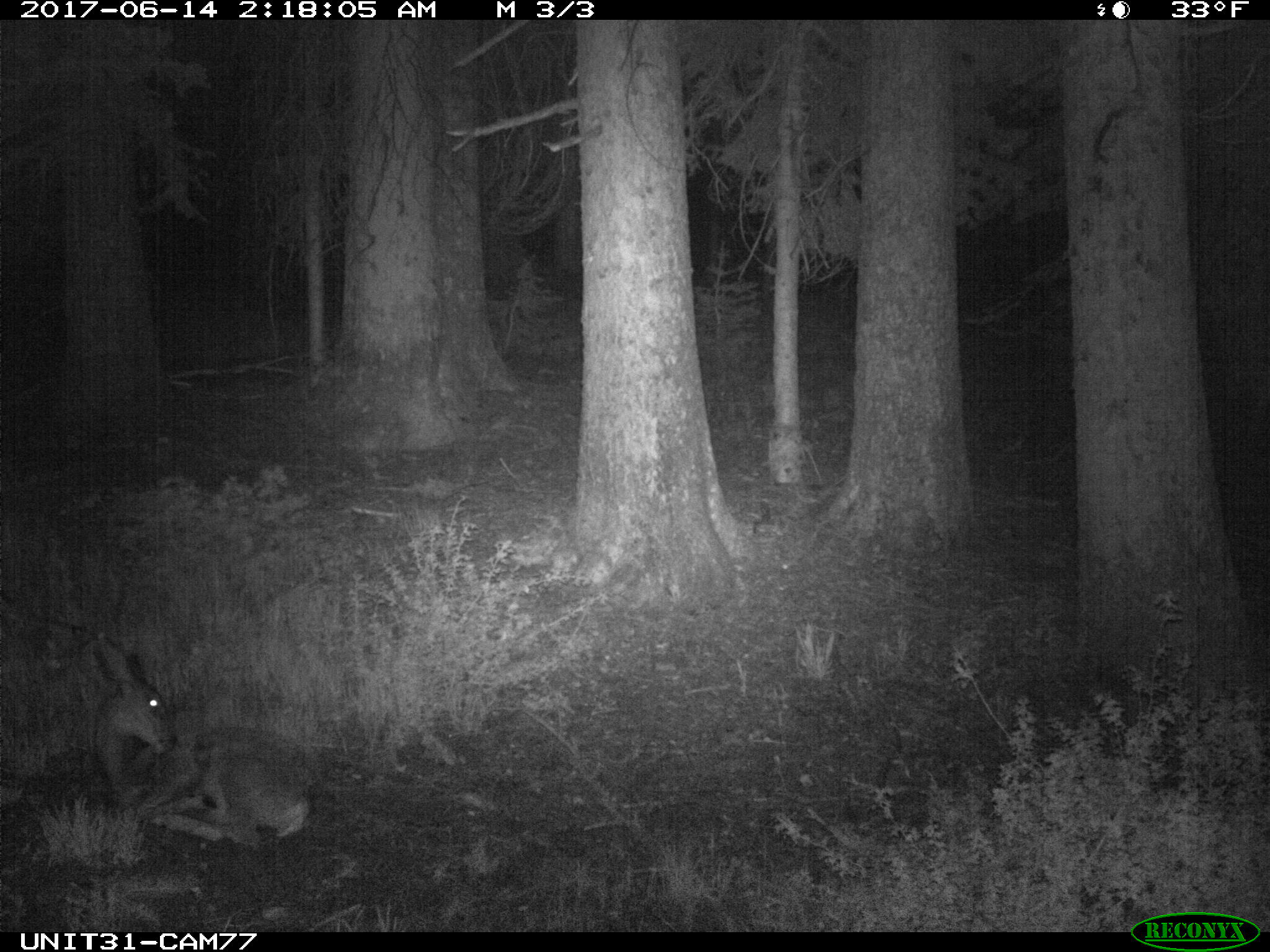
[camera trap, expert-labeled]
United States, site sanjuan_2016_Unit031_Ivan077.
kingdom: Animalia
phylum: Chordata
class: Mammalia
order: Artiodactyla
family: Cervidae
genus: Odocoileus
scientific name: Odocoileus hemionus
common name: mule deer